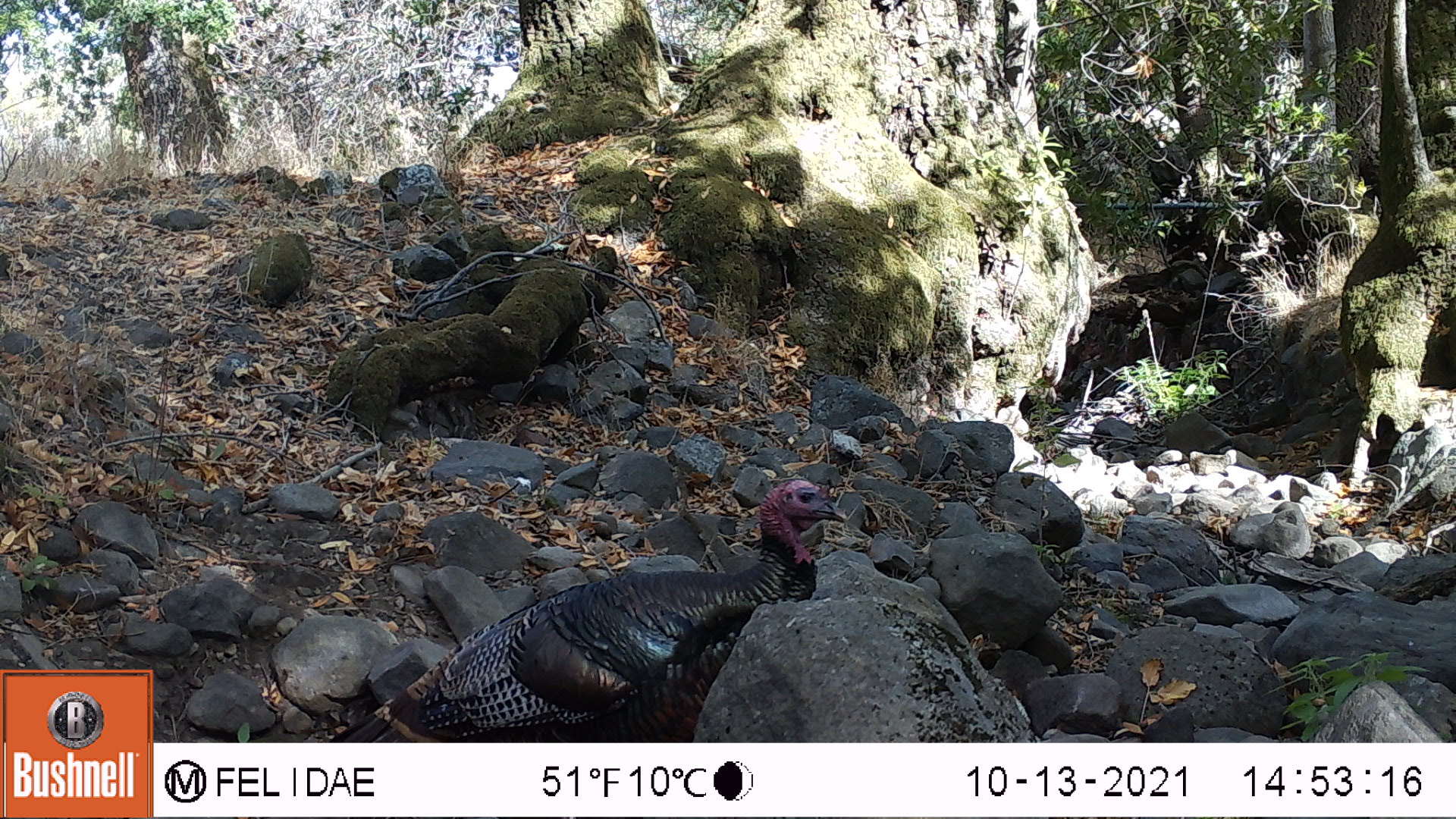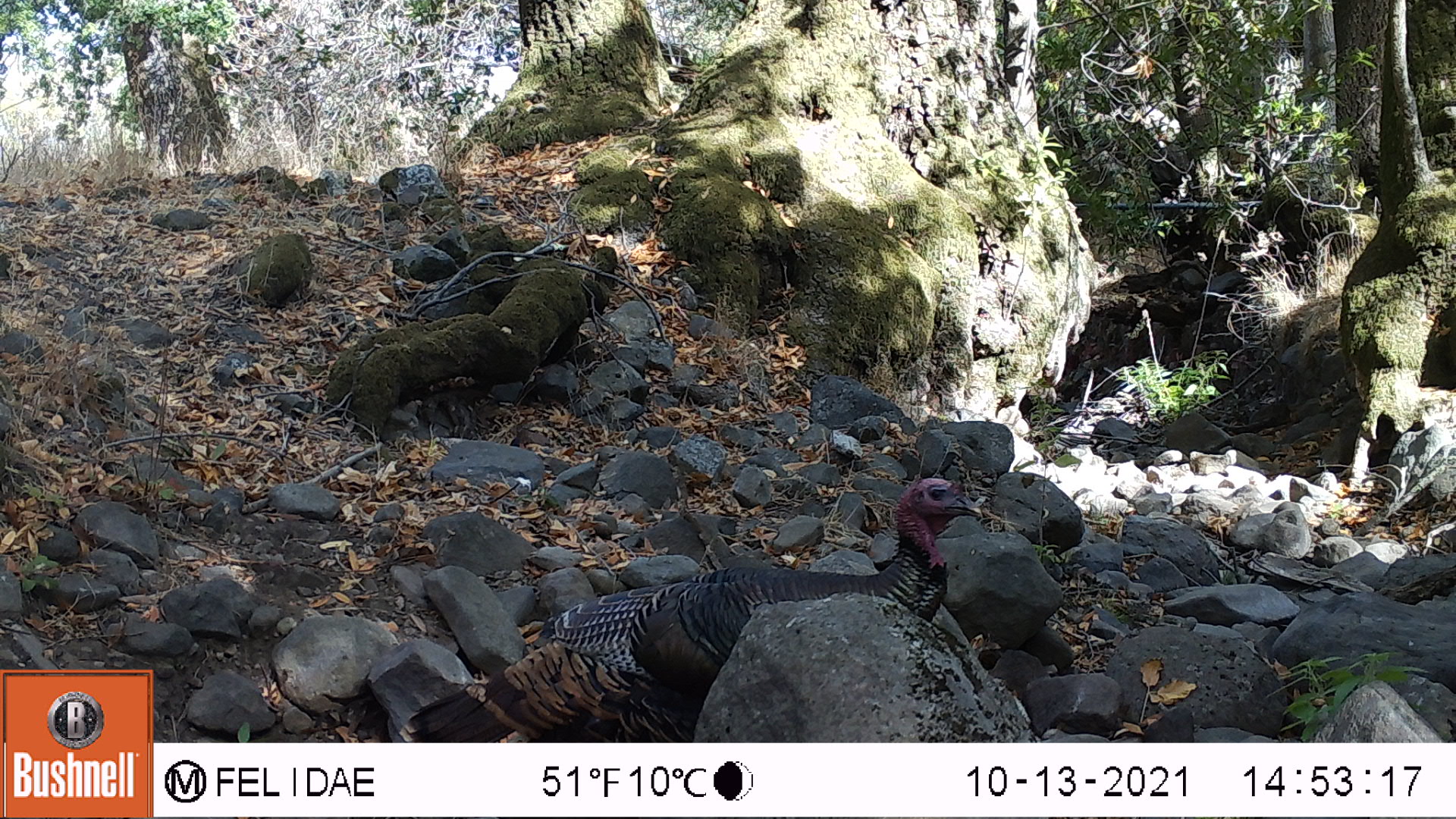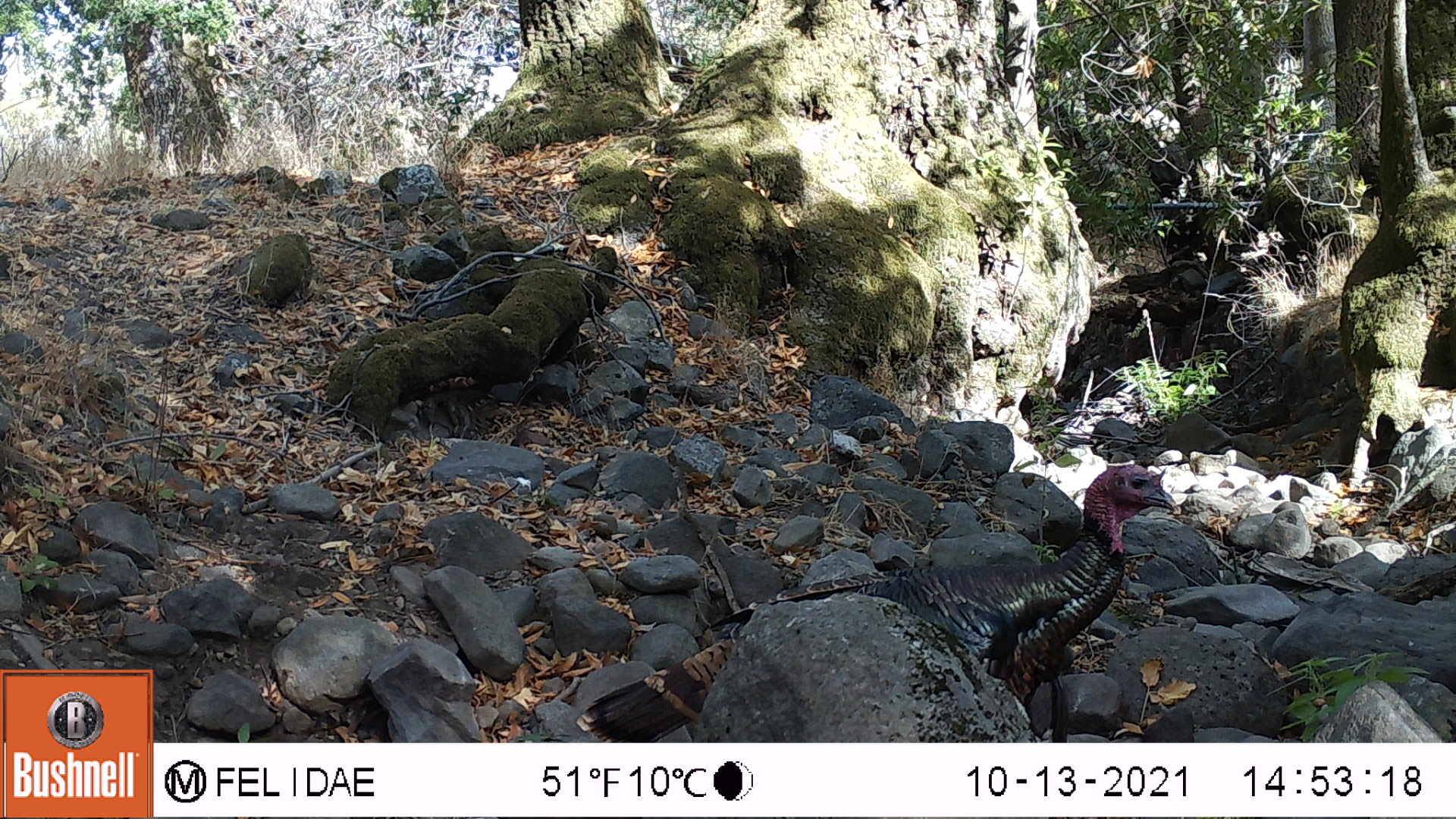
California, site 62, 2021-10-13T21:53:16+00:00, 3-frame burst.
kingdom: Animalia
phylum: Chordata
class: Aves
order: Galliformes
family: Phasianidae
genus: Meleagris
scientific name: Meleagris gallopavo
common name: turkey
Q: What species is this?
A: Turkey (Meleagris gallopavo).